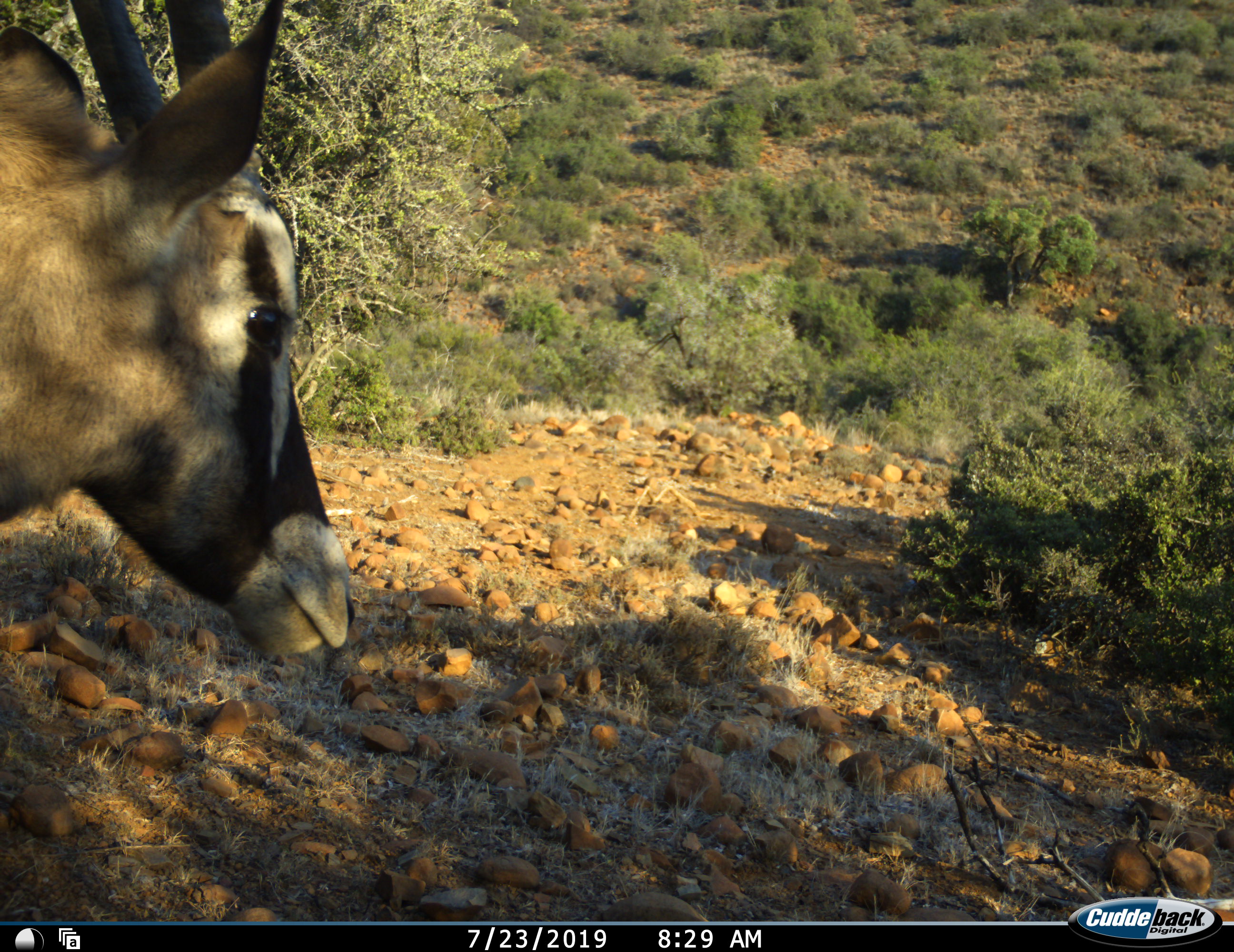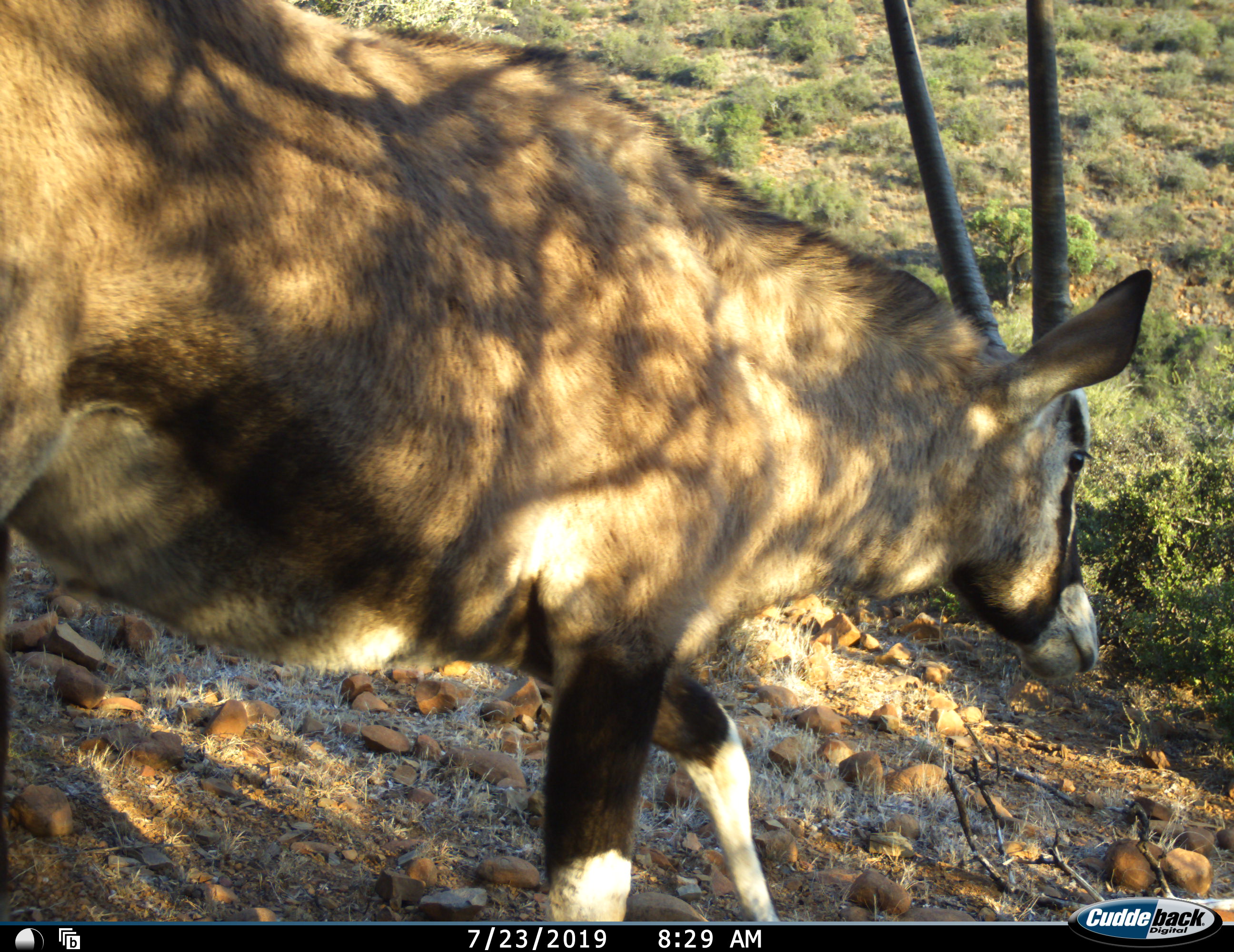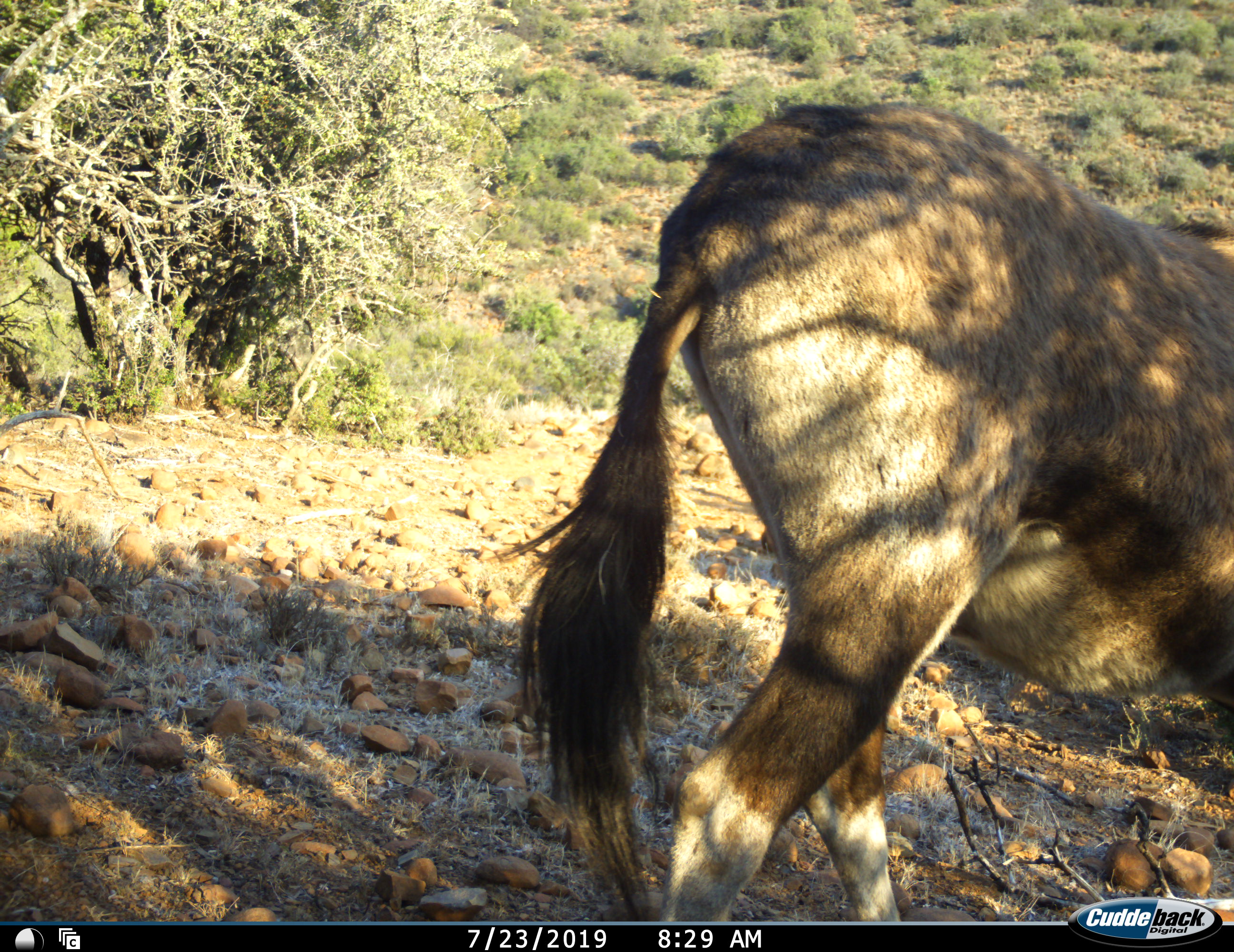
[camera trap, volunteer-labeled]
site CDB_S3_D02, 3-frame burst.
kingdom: Animalia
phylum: Chordata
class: Mammalia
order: Artiodactyla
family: Bovidae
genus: Oryx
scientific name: Oryx gazella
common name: gemsbok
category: oryx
Oryx (gemsbok) (Oryx gazella), count 1. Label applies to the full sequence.